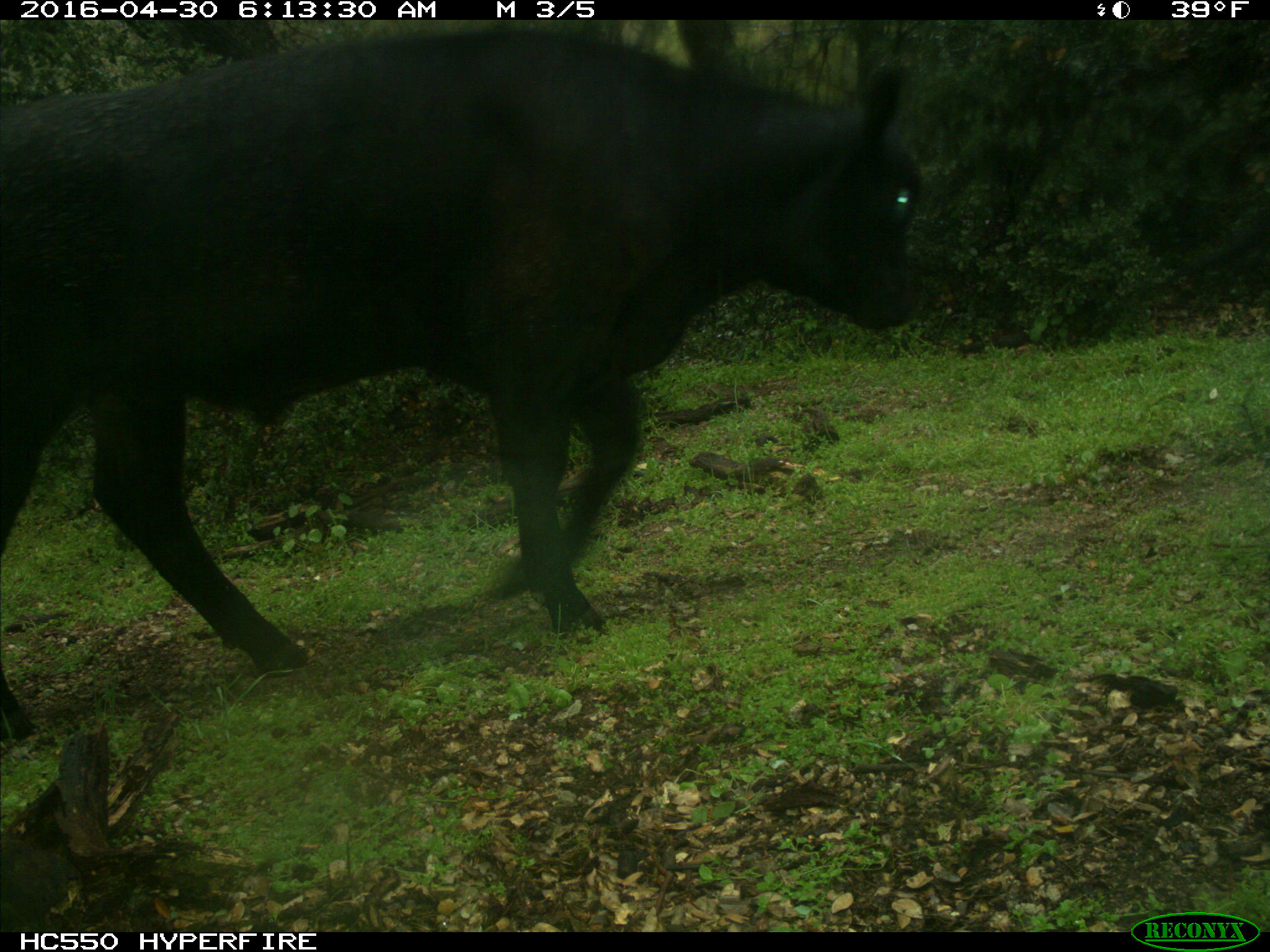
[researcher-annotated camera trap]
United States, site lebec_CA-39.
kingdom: Animalia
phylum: Chordata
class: Mammalia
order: Artiodactyla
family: Bovidae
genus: Bos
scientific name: Bos taurus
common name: domestic cow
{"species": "Bos taurus (domestic cow)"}